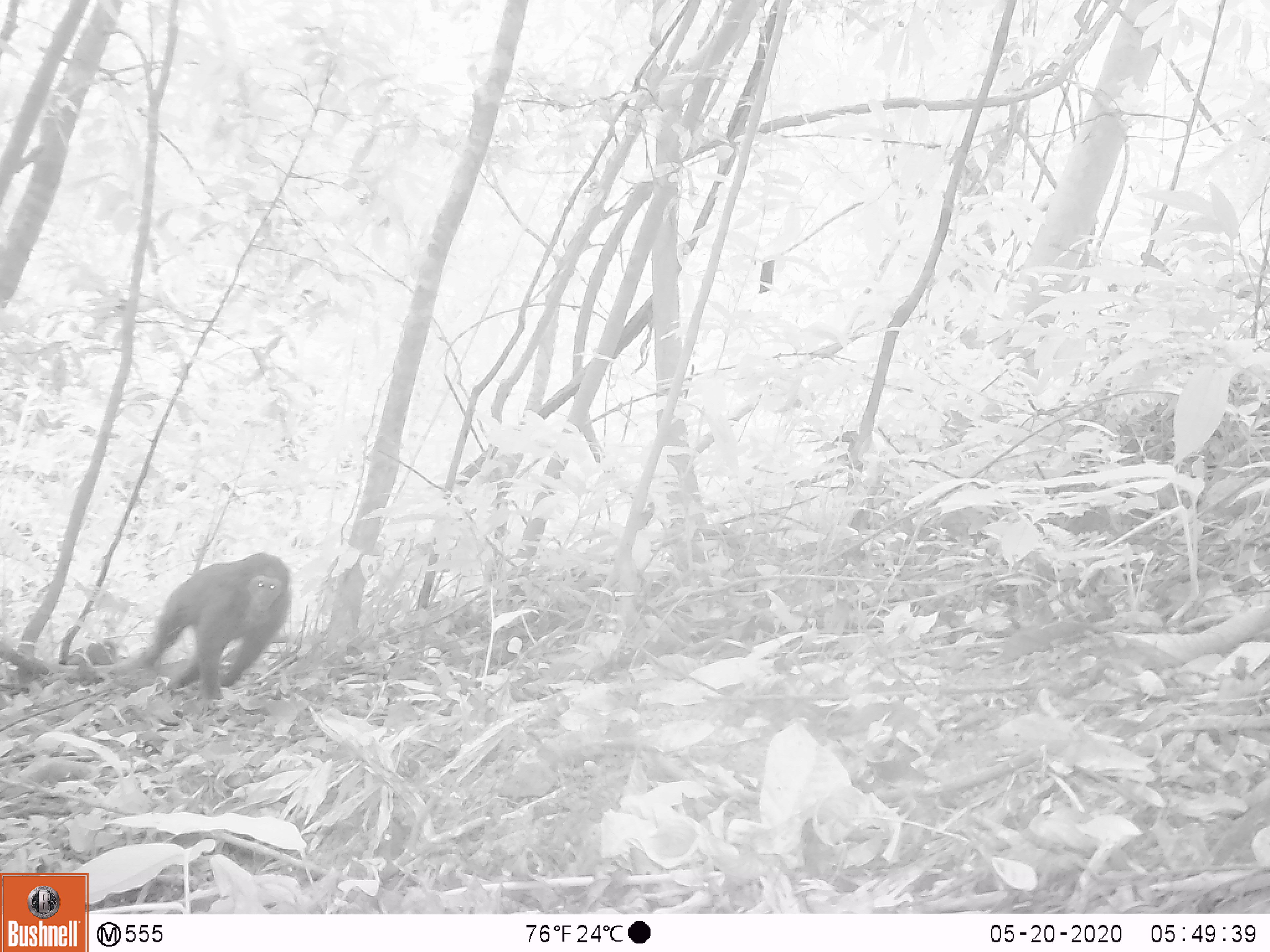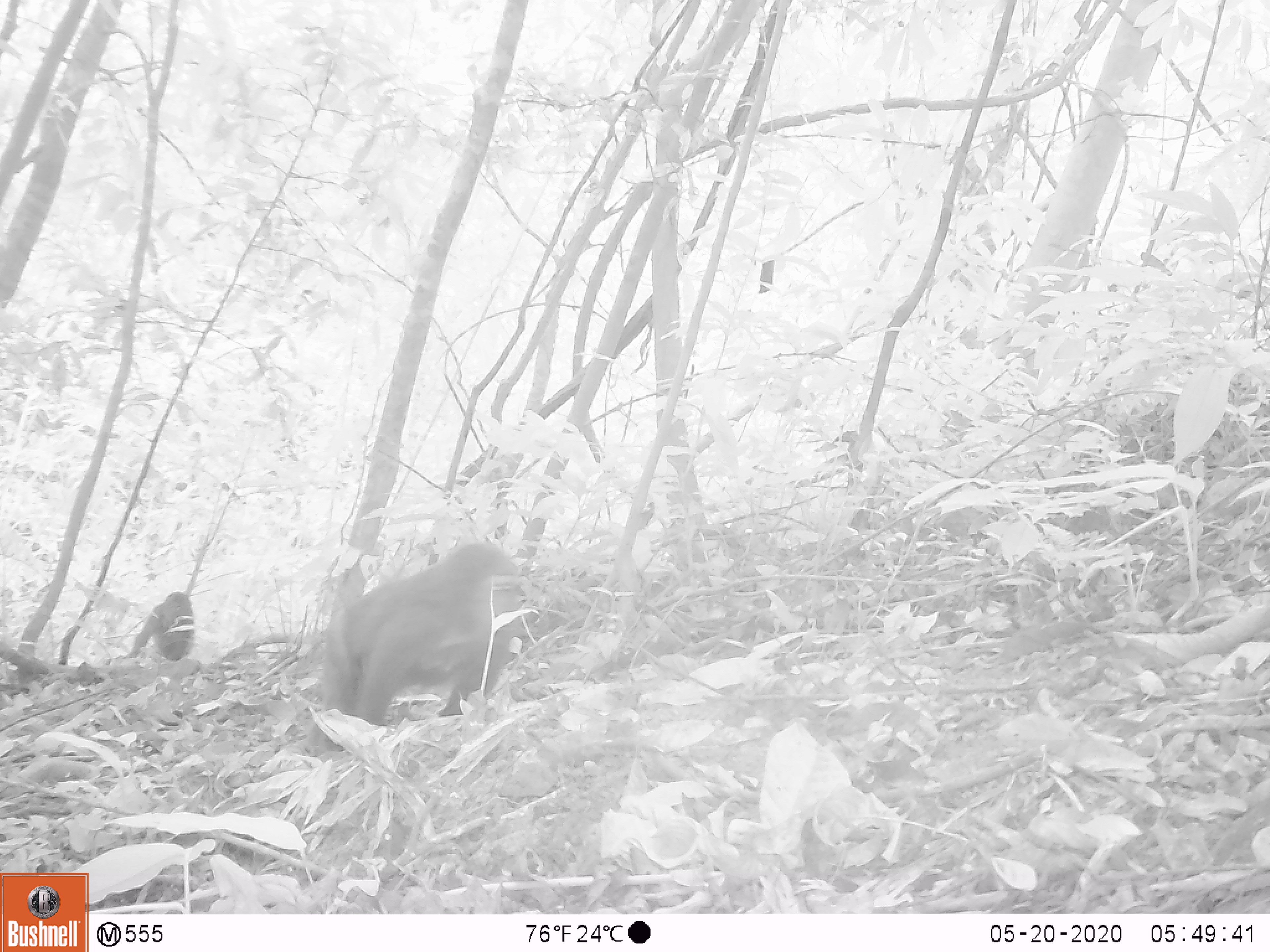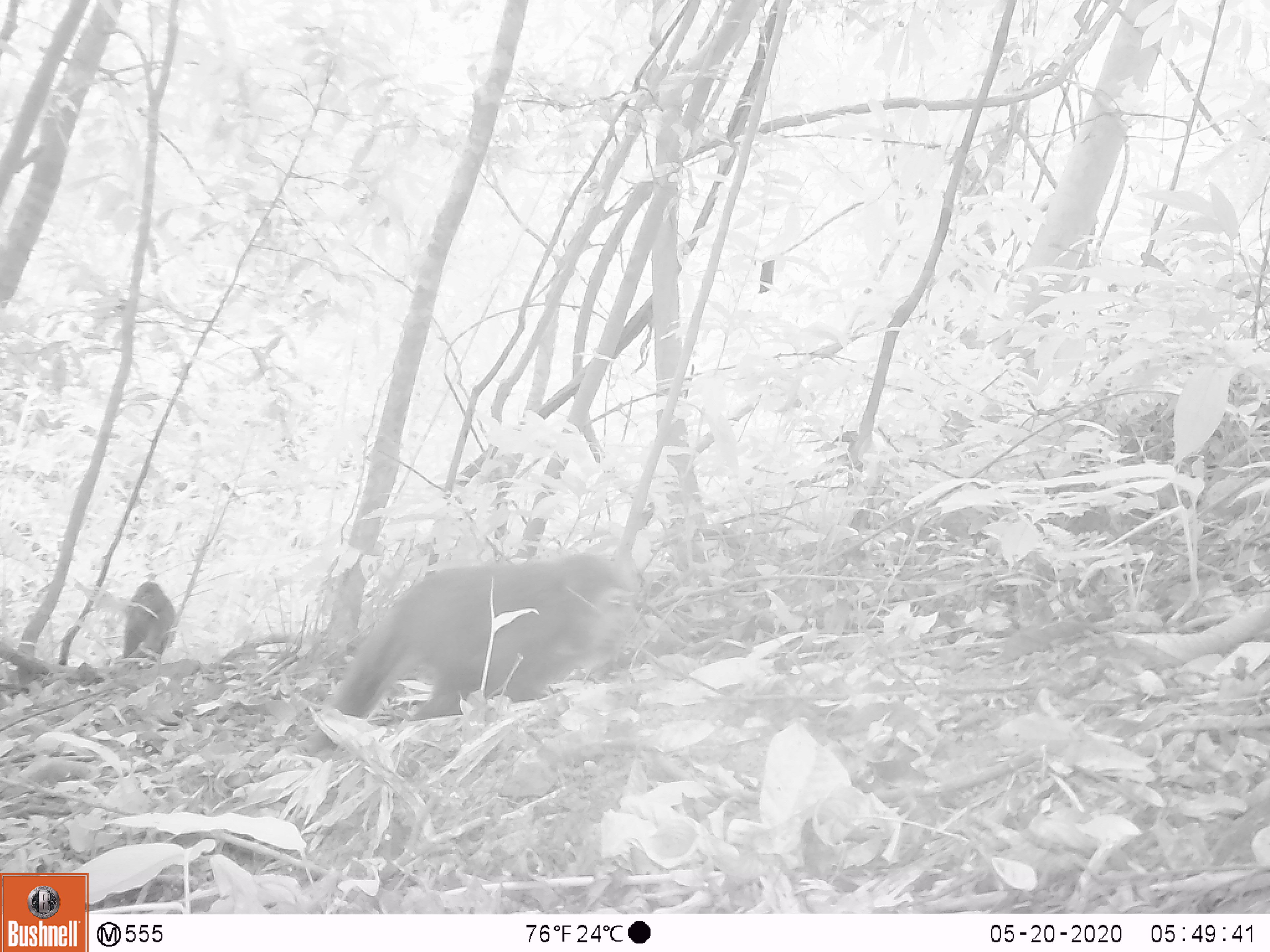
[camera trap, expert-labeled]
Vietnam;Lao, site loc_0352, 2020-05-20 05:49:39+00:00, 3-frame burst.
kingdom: Animalia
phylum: Chordata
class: Mammalia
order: Primates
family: Cercopithecidae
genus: Macaca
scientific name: Macaca arctoides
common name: stump-tailed macaque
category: stump tailed macaque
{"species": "stump tailed macaque (stump-tailed macaque) (Macaca arctoides)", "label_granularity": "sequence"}